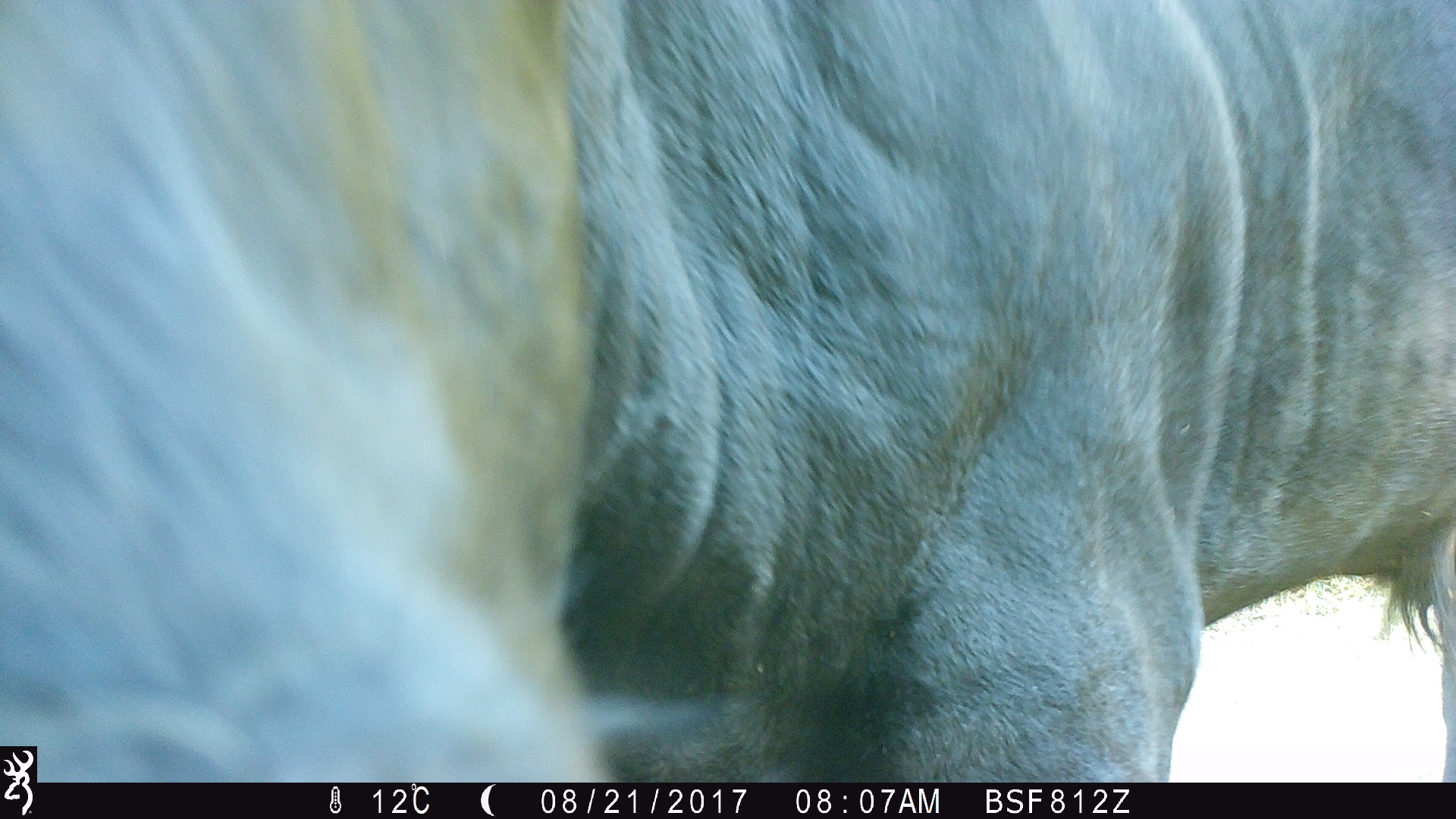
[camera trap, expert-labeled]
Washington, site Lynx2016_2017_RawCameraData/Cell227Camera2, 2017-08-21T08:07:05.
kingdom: Animalia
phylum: Chordata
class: Mammalia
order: Artiodactyla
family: Bovidae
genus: Bos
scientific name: Bos taurus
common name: domestic cattle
Domestic cattle (Bos taurus). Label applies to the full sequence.